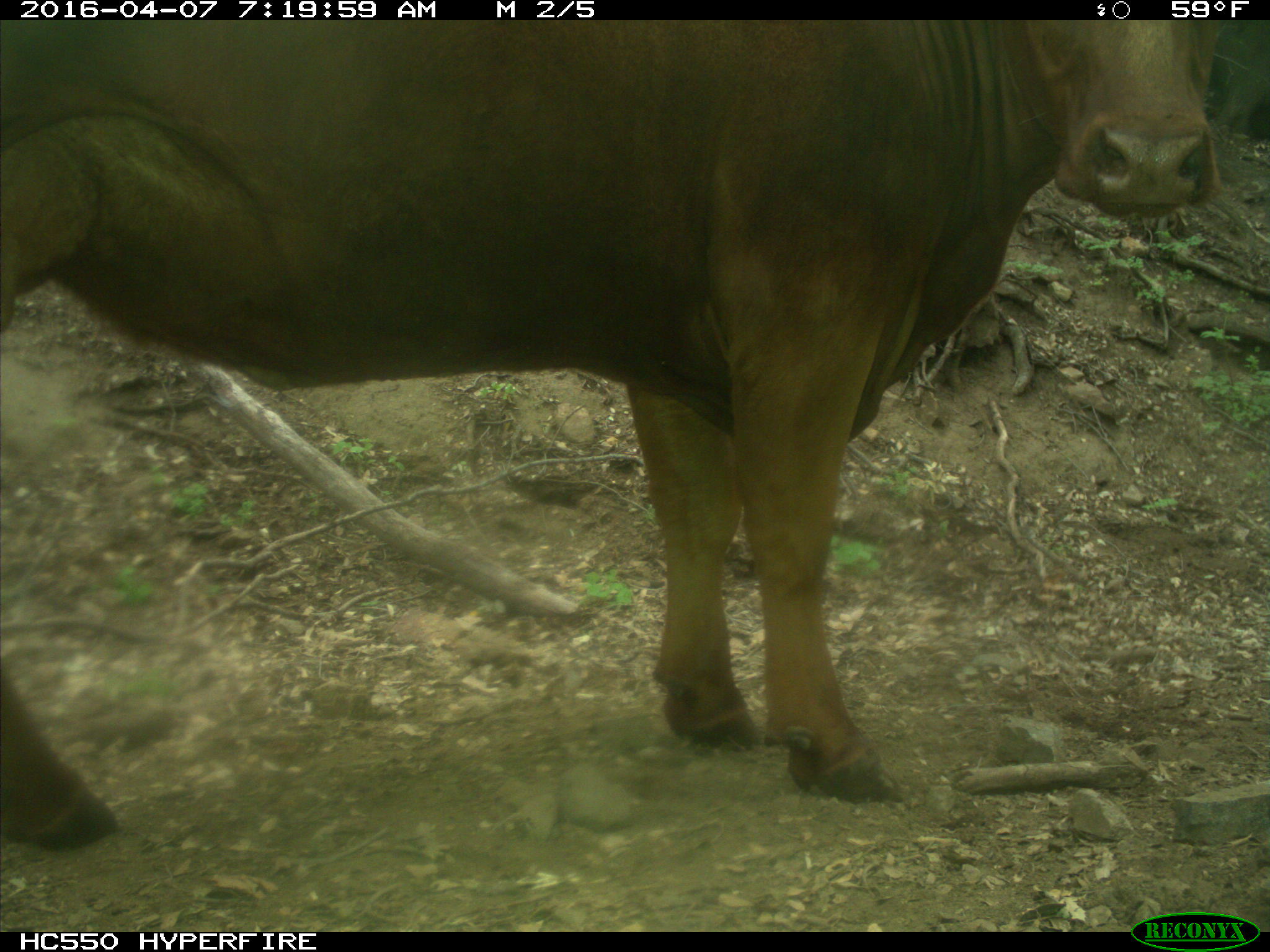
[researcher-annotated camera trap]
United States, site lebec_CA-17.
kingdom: Animalia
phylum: Chordata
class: Mammalia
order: Artiodactyla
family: Bovidae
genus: Bos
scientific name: Bos taurus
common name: domestic cow